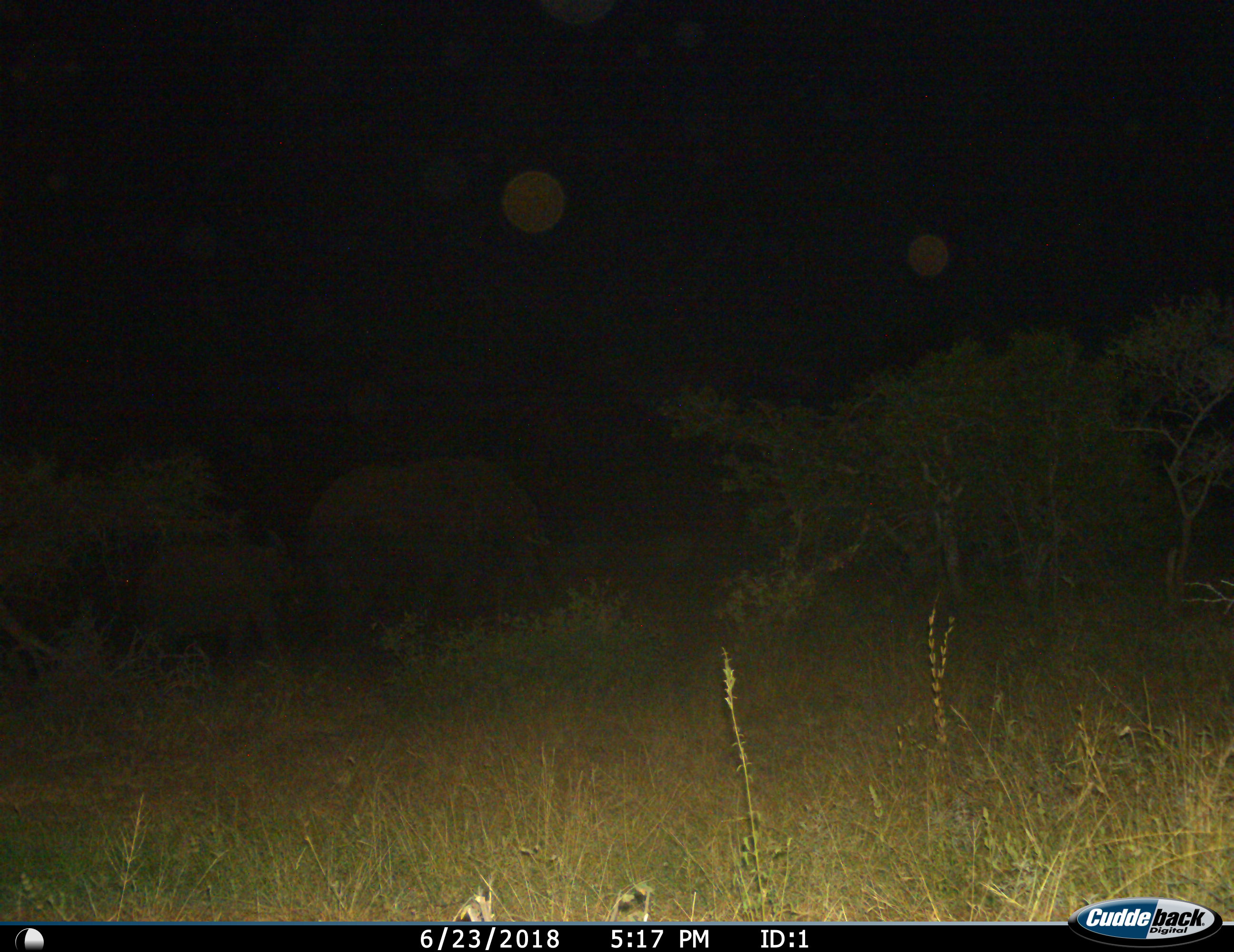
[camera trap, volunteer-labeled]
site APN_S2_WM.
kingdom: Animalia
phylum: Chordata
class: Mammalia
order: Proboscidea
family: Elephantidae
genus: Loxodonta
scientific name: Loxodonta africana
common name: african bush elephant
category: elephant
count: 2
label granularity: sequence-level